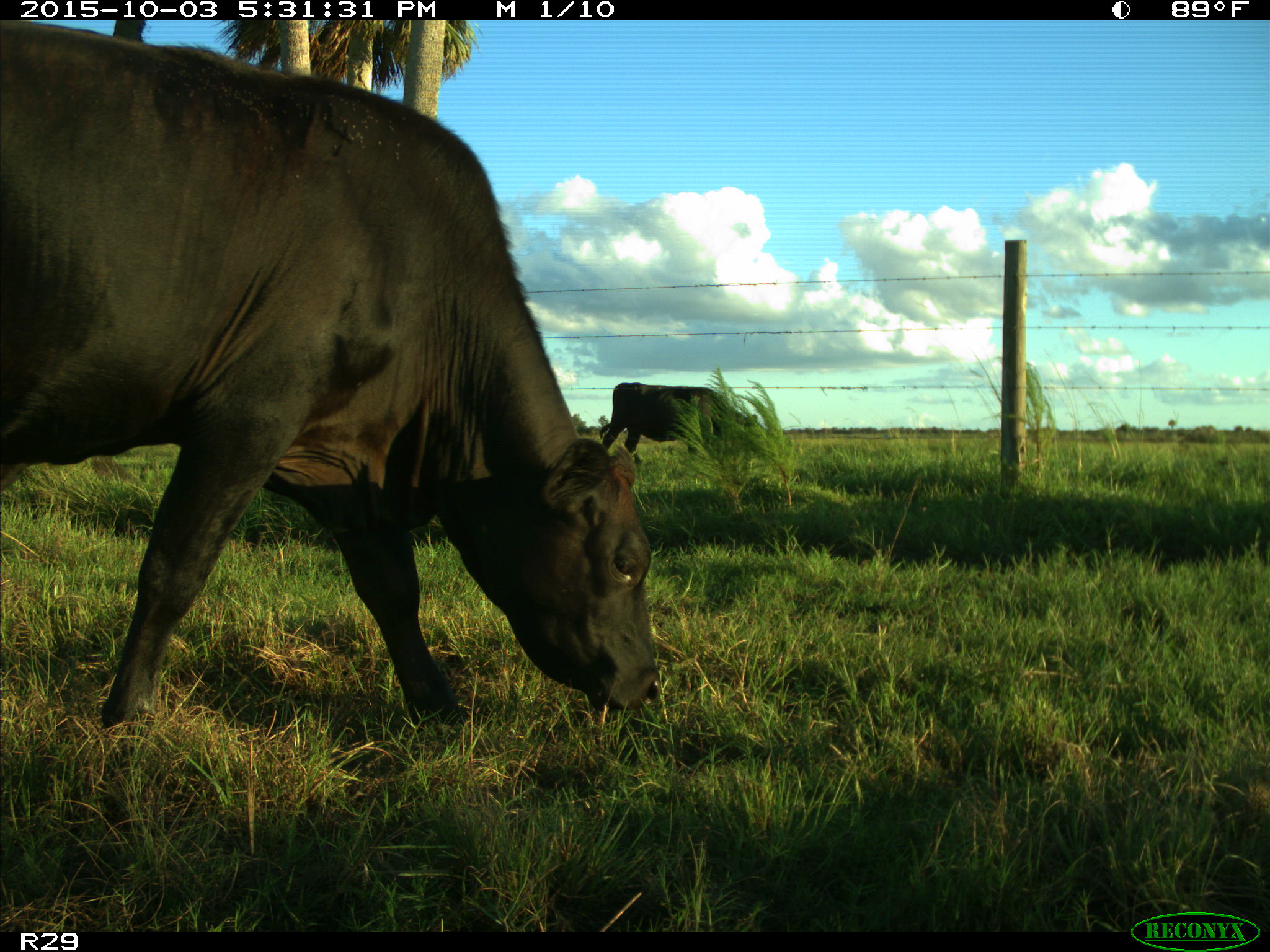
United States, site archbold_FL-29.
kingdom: Animalia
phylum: Chordata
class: Mammalia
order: Artiodactyla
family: Bovidae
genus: Bos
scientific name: Bos taurus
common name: domestic cow